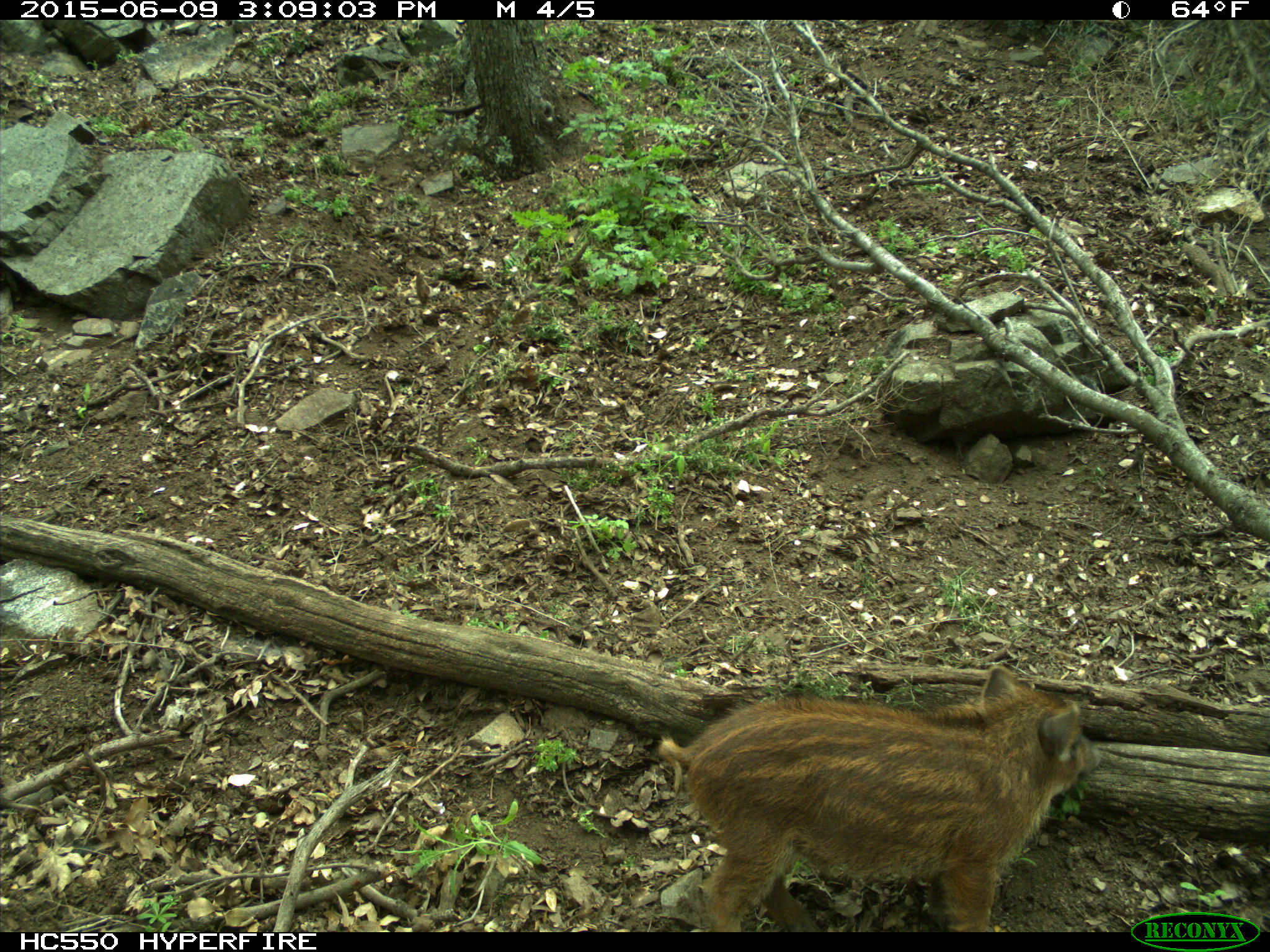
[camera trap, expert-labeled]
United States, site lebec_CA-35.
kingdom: Animalia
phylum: Chordata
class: Mammalia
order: Artiodactyla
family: Suidae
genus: Sus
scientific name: Sus scrofa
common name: wild boar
Sus scrofa (wild boar).